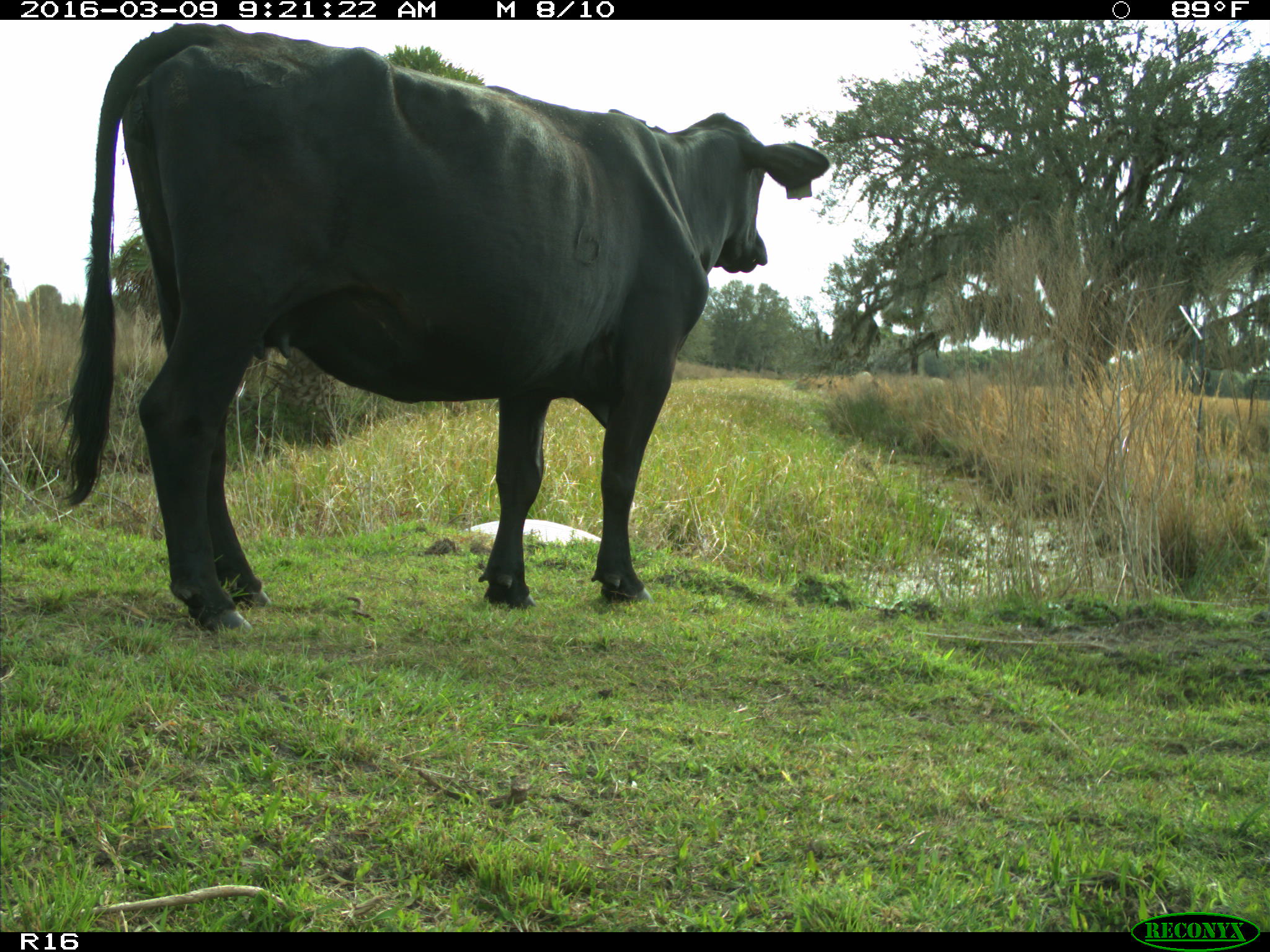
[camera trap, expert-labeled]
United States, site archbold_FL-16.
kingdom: Animalia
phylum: Chordata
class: Mammalia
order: Artiodactyla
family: Bovidae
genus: Bos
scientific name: Bos taurus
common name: domestic cow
Bos taurus (domestic cow).